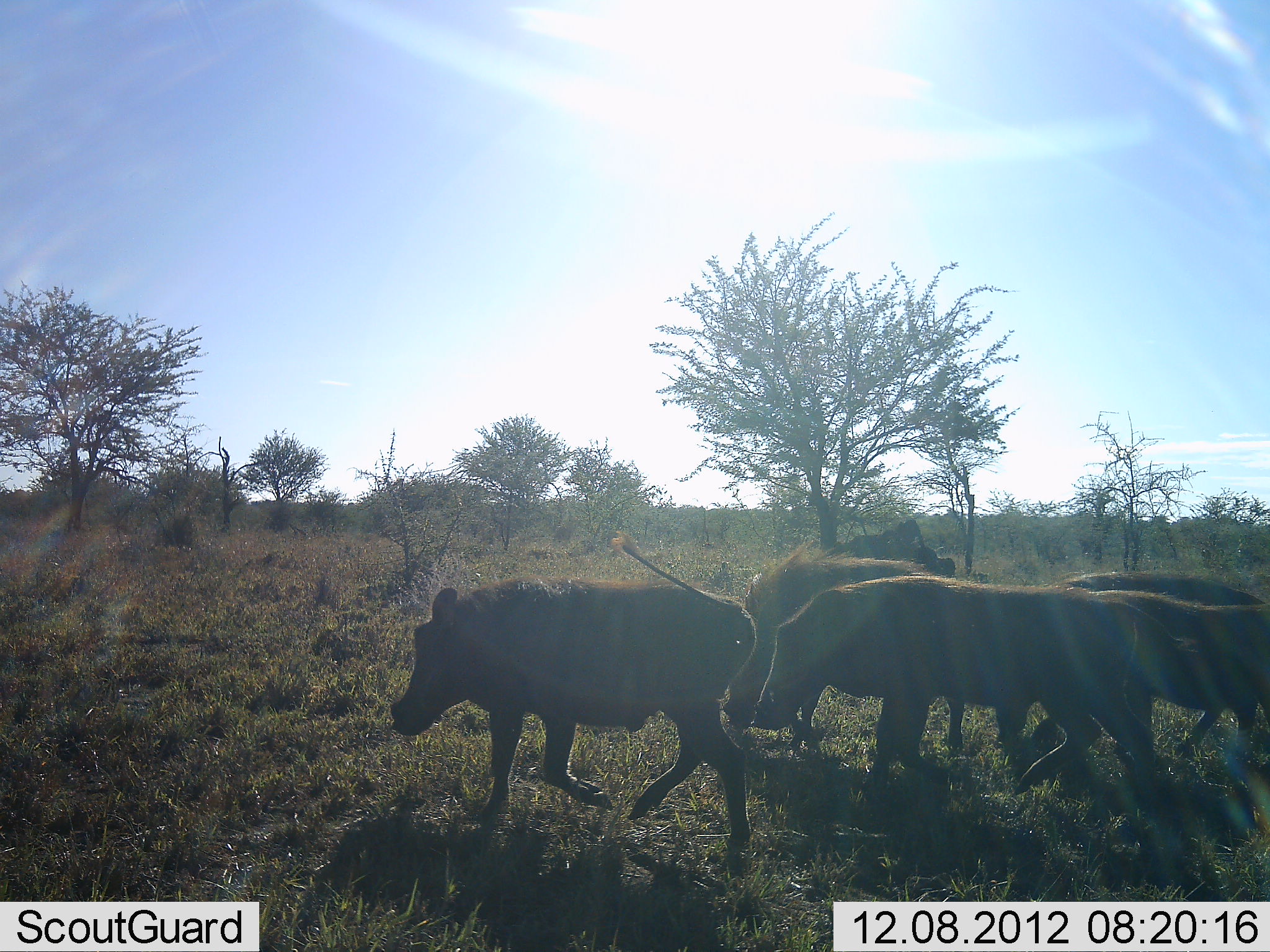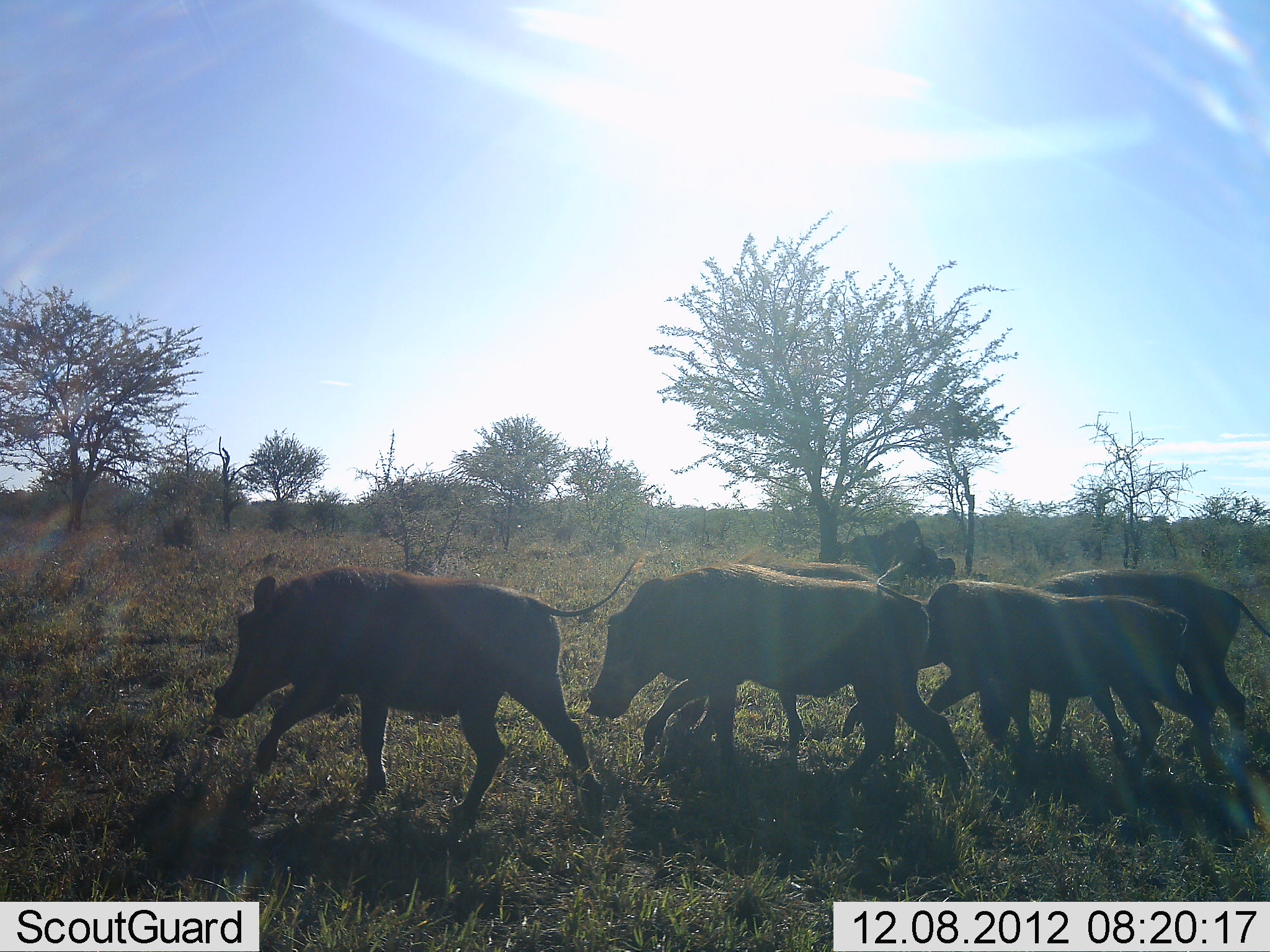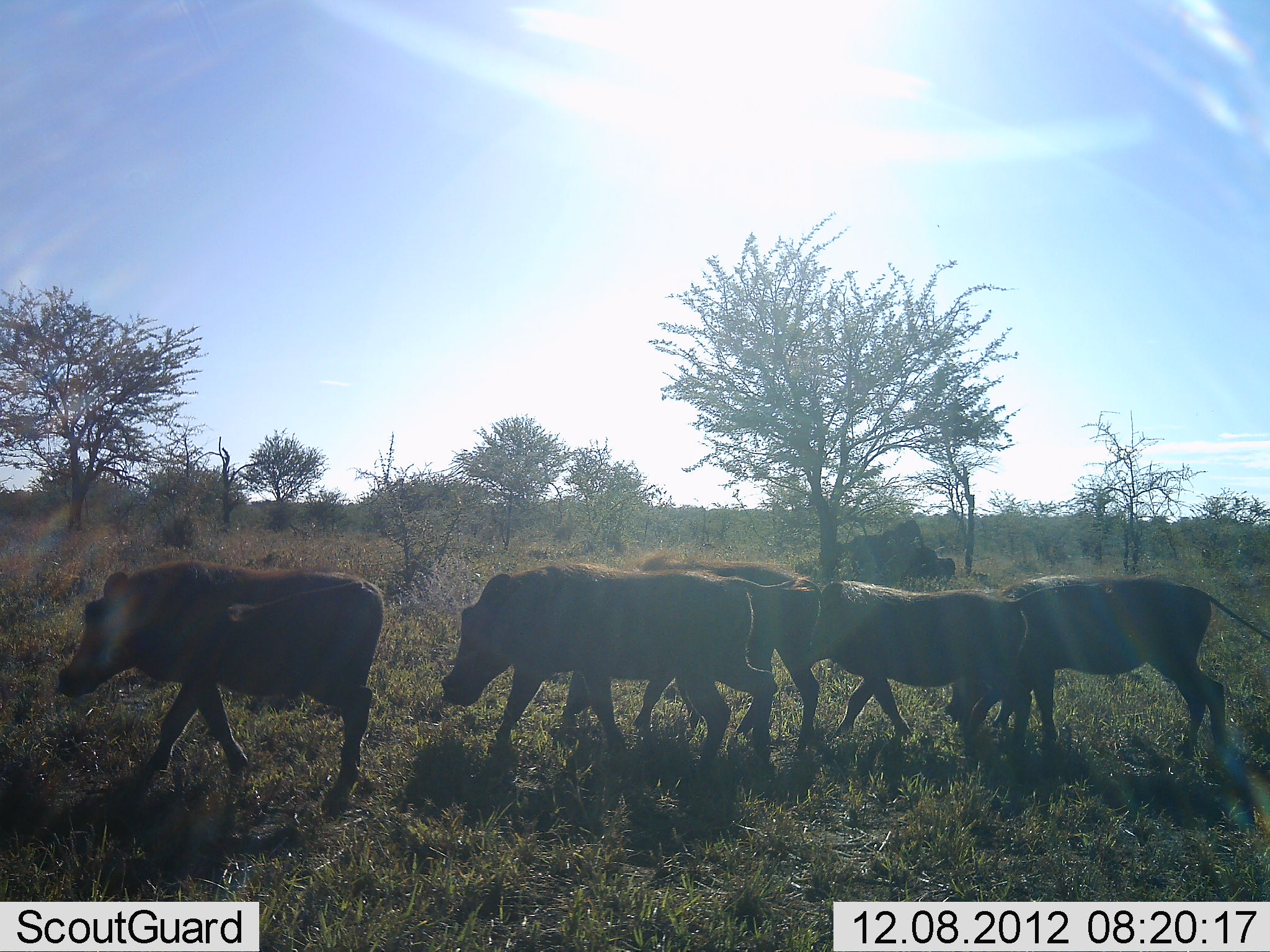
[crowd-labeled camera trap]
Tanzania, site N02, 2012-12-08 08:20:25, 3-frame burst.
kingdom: Animalia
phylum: Chordata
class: Mammalia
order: Artiodactyla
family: Suidae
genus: Phacochoerus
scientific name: Phacochoerus africanus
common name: warthog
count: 5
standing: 5%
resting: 0%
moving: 100%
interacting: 0%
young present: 0%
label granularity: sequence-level